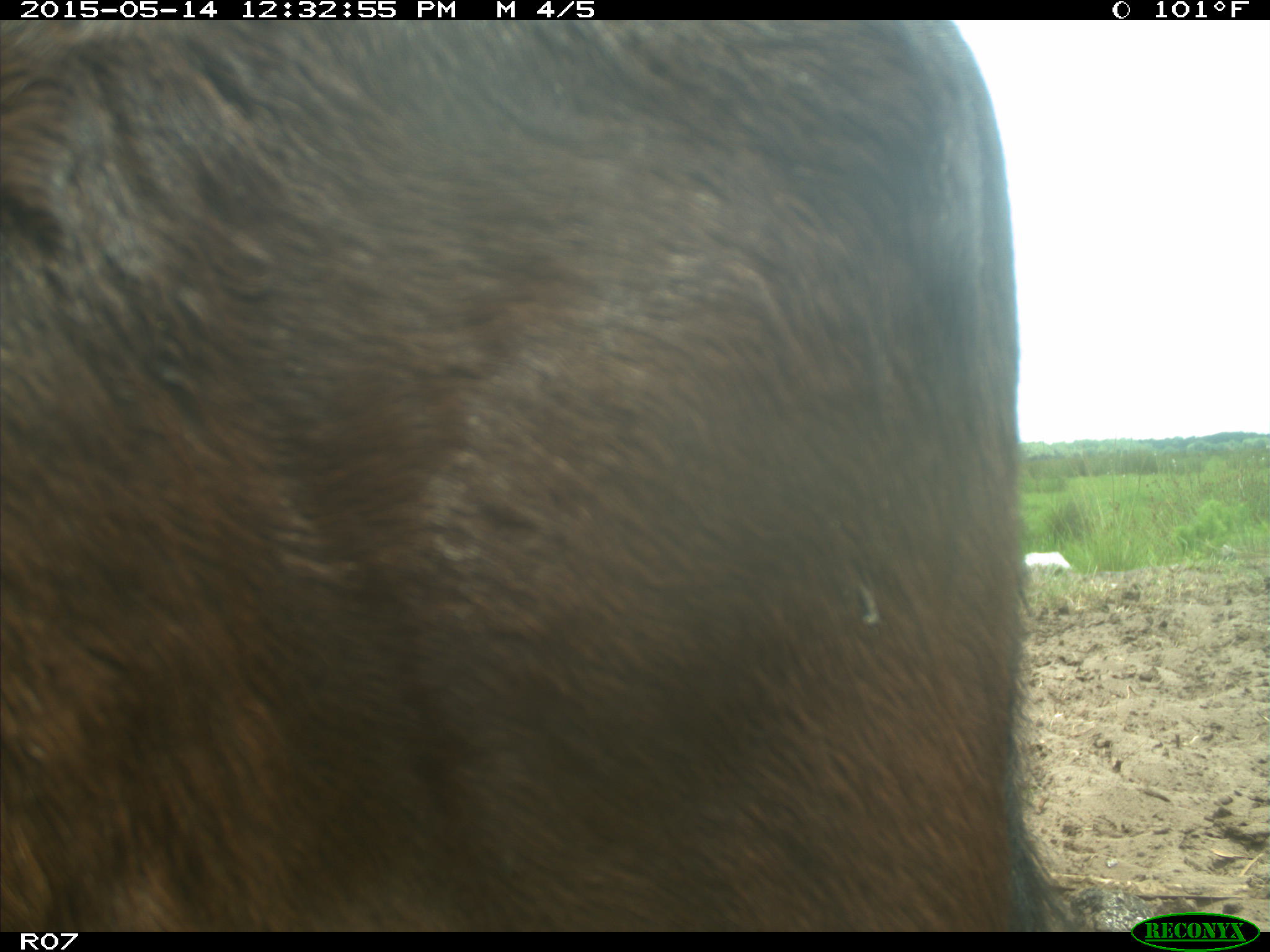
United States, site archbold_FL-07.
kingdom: Animalia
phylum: Chordata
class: Mammalia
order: Artiodactyla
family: Bovidae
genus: Bos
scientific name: Bos taurus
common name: domestic cow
Bos taurus (domestic cow).